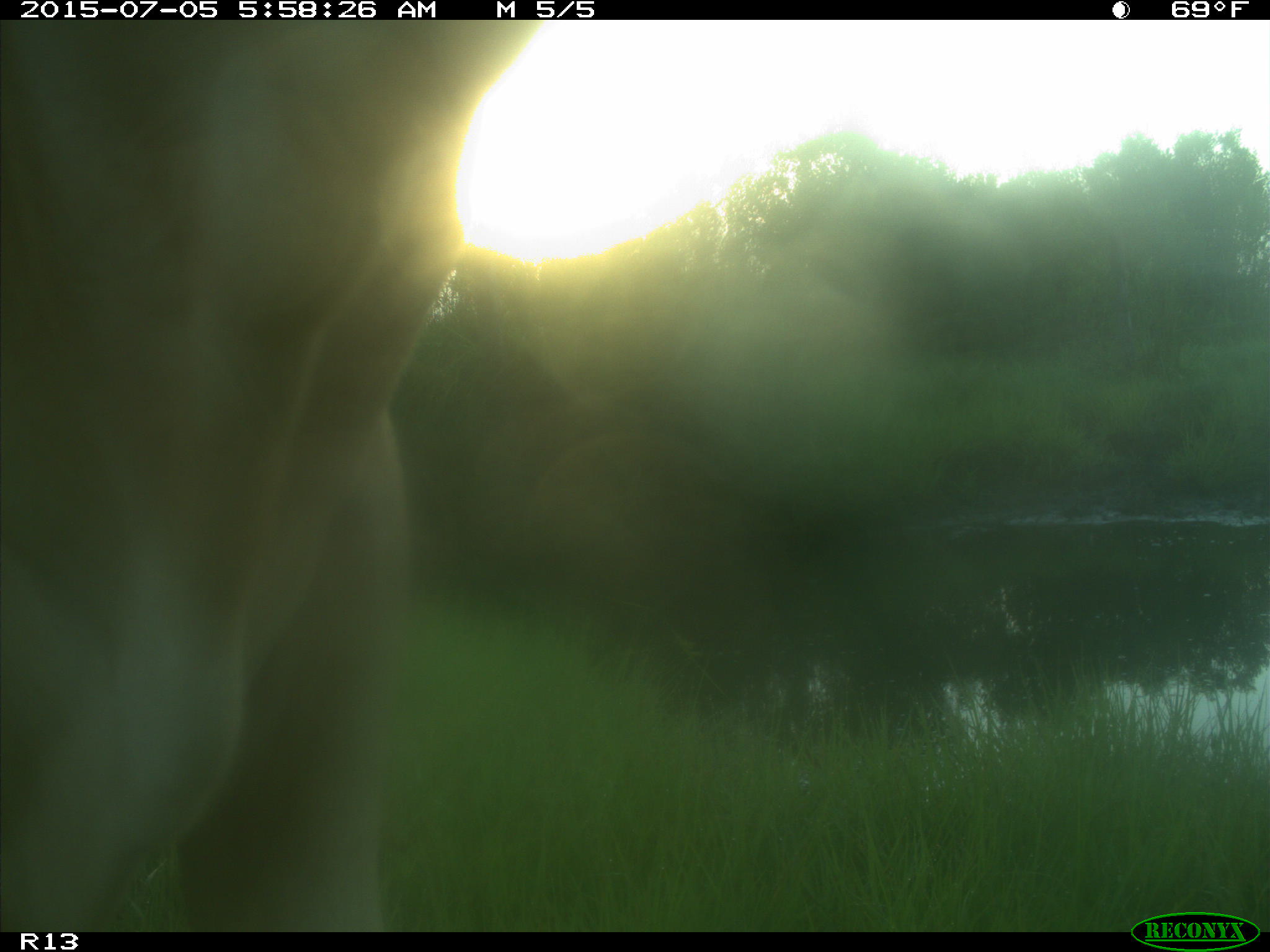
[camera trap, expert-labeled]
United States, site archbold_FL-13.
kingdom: Animalia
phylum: Chordata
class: Mammalia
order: Artiodactyla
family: Bovidae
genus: Bos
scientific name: Bos taurus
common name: domestic cow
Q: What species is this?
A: Bos taurus (domestic cow).